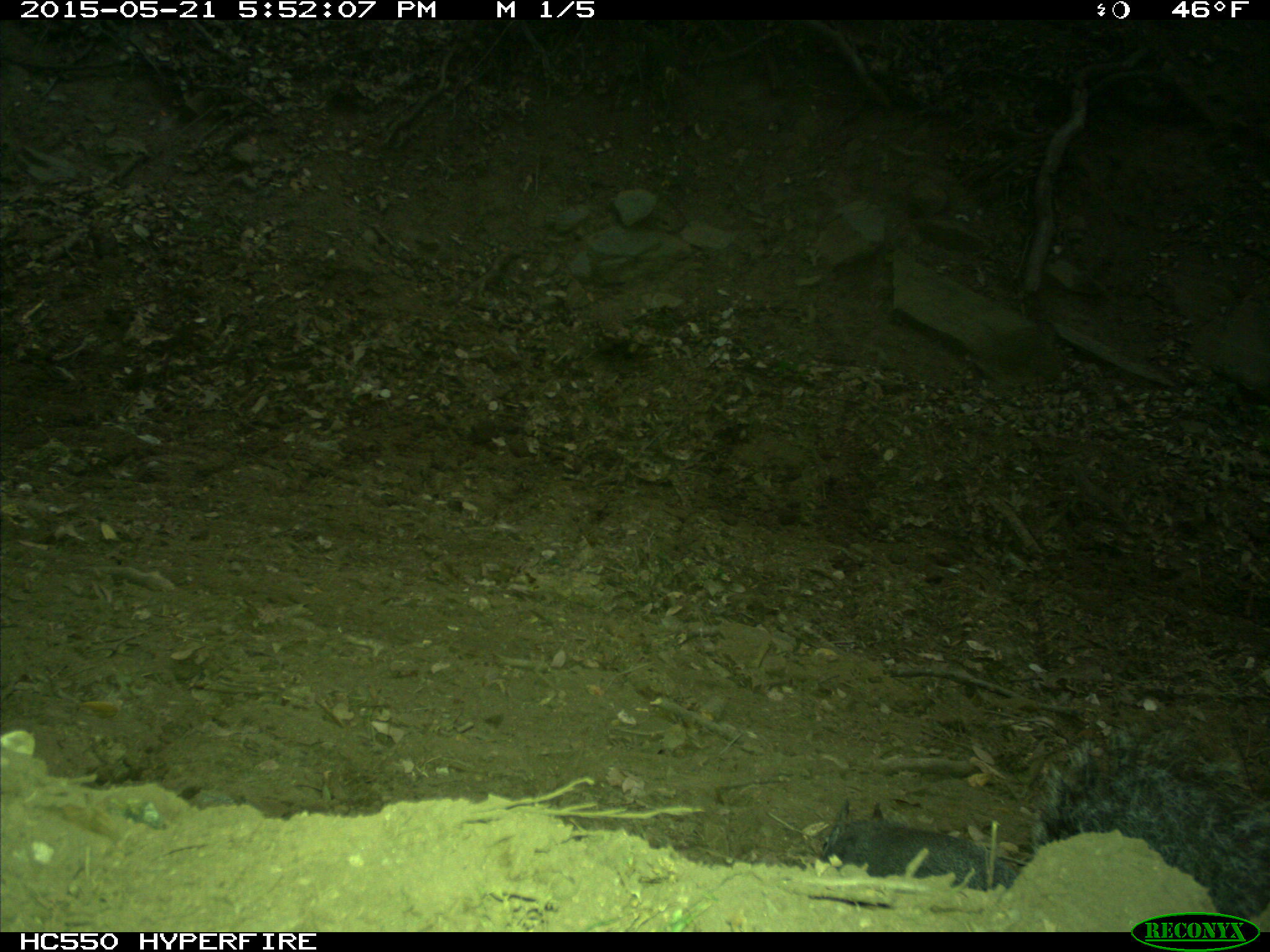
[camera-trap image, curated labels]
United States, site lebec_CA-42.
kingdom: Animalia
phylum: Chordata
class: Mammalia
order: Rodentia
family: Sciuridae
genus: Sciurus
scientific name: Sciurus carolinensis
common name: eastern gray squirrel